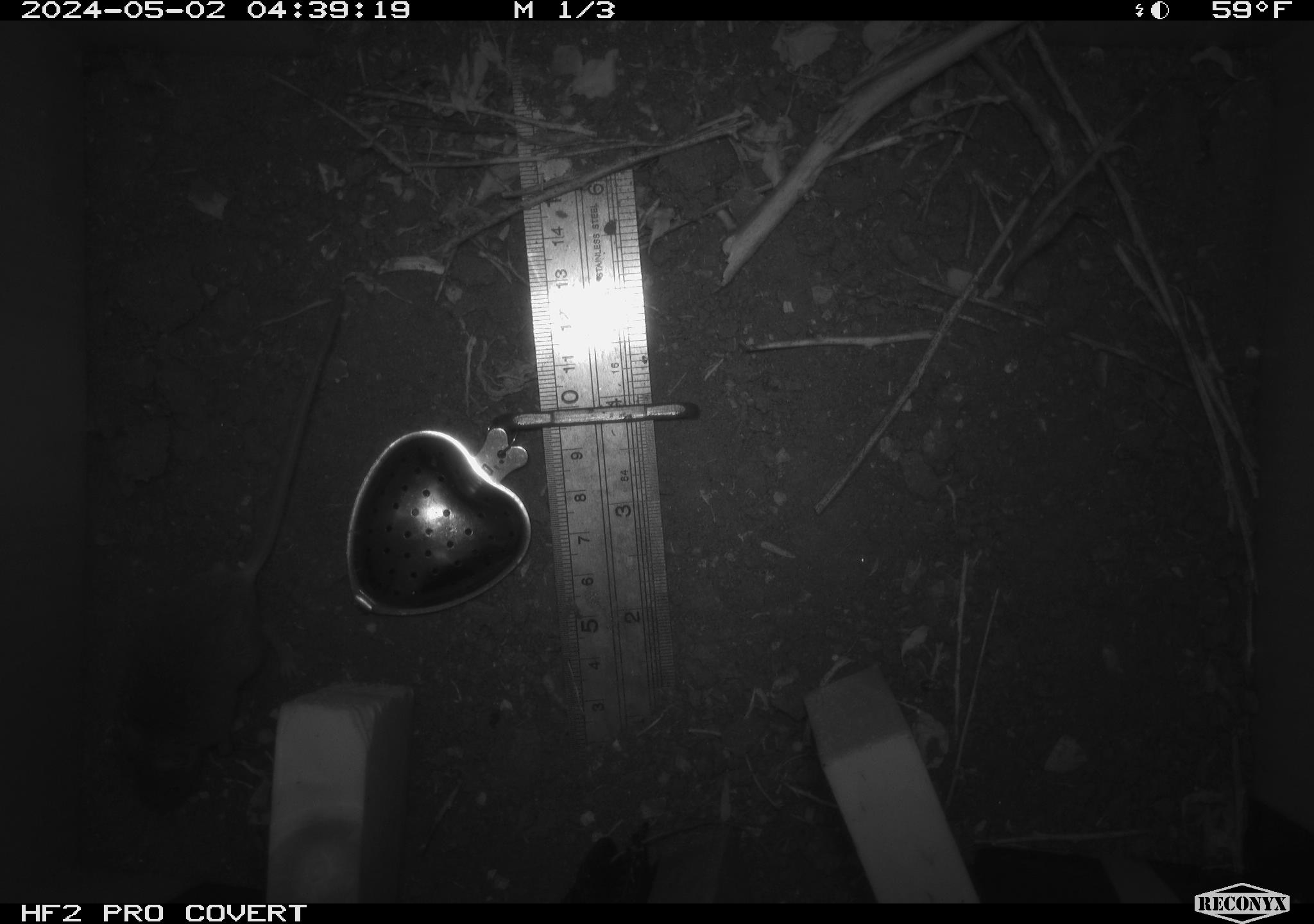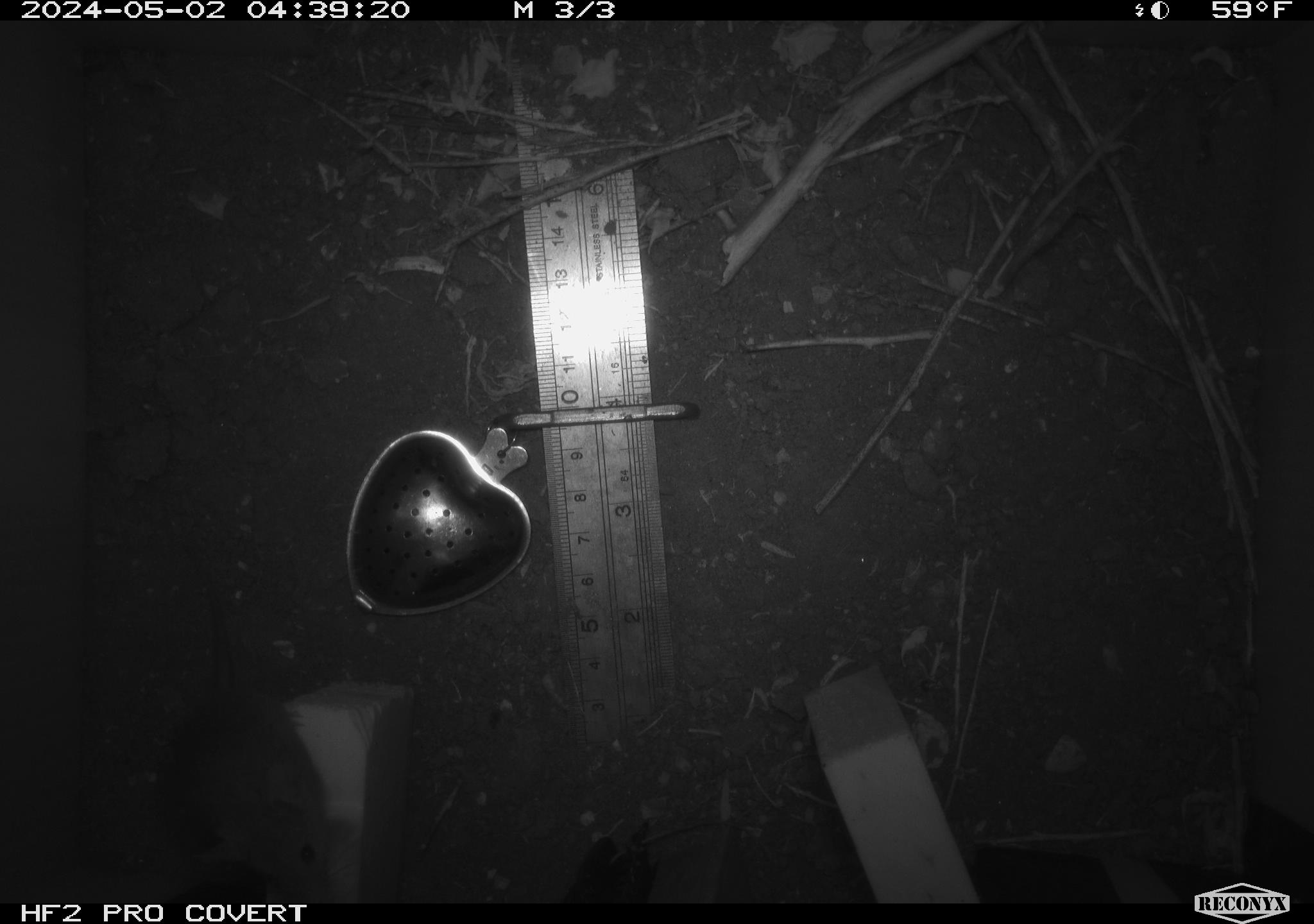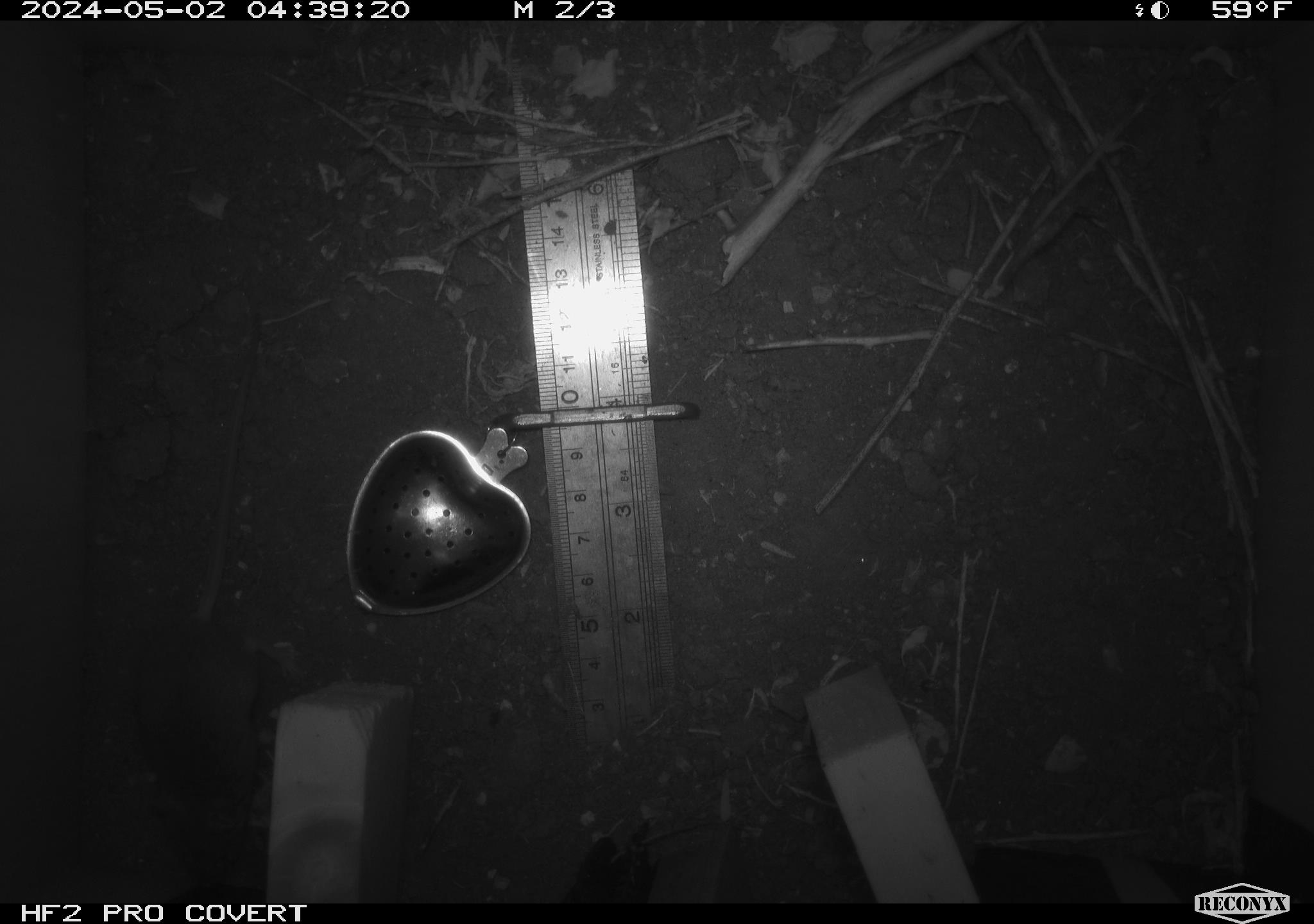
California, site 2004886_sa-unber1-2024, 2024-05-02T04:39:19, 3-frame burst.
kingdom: Animalia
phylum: Chordata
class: Mammalia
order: Rodentia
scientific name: Rodentia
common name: mouse species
Mouse species (Rodentia).